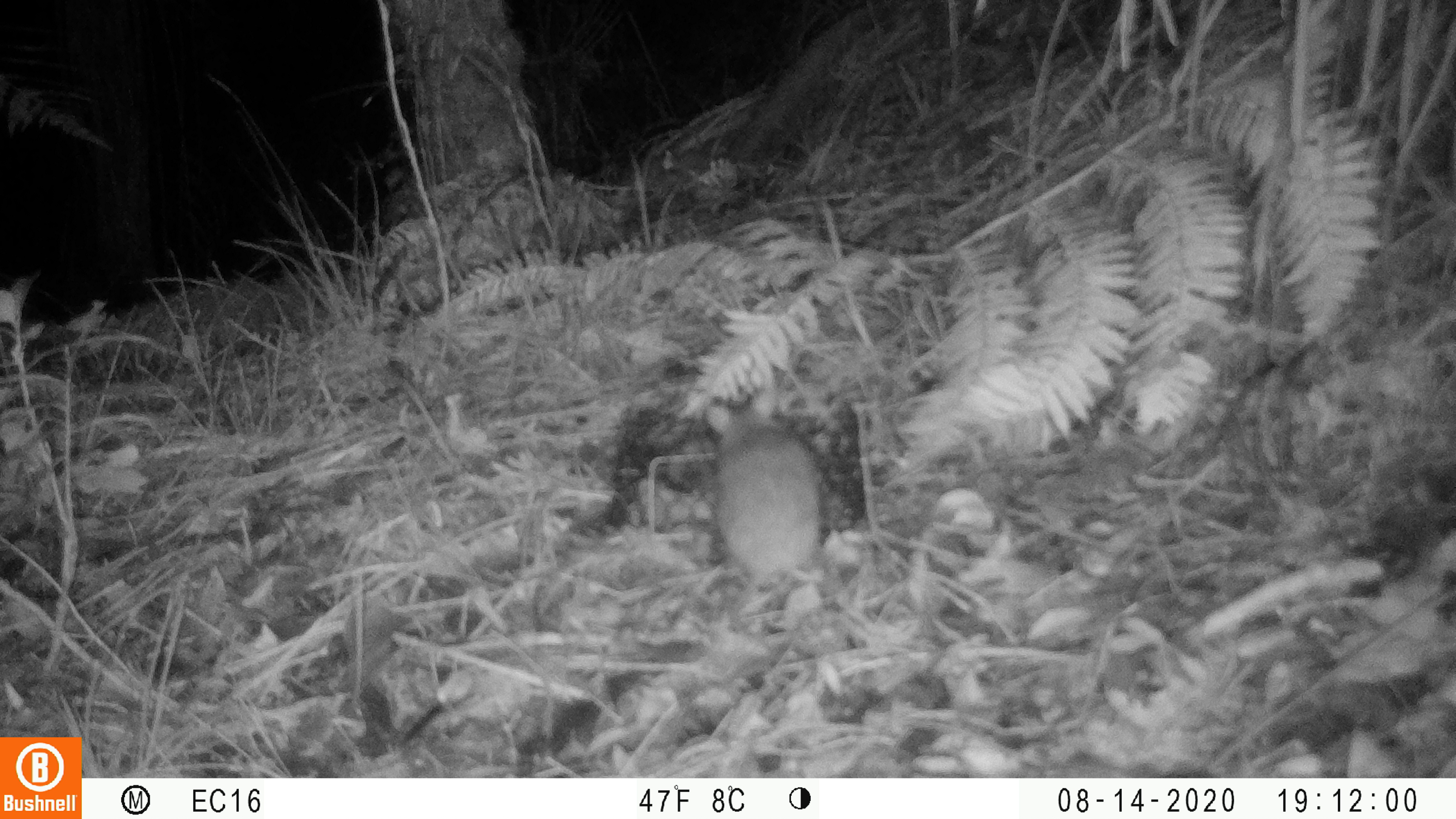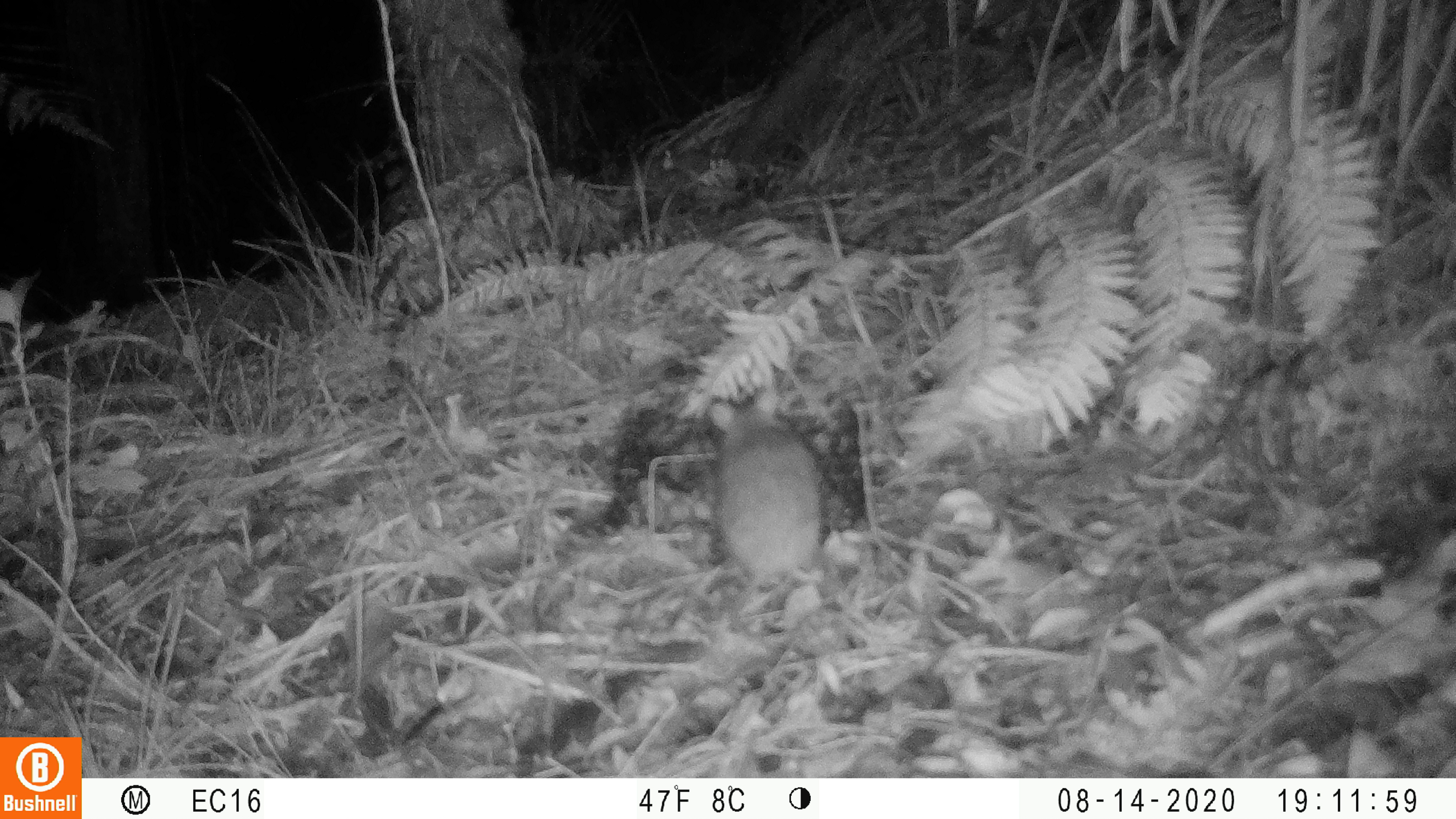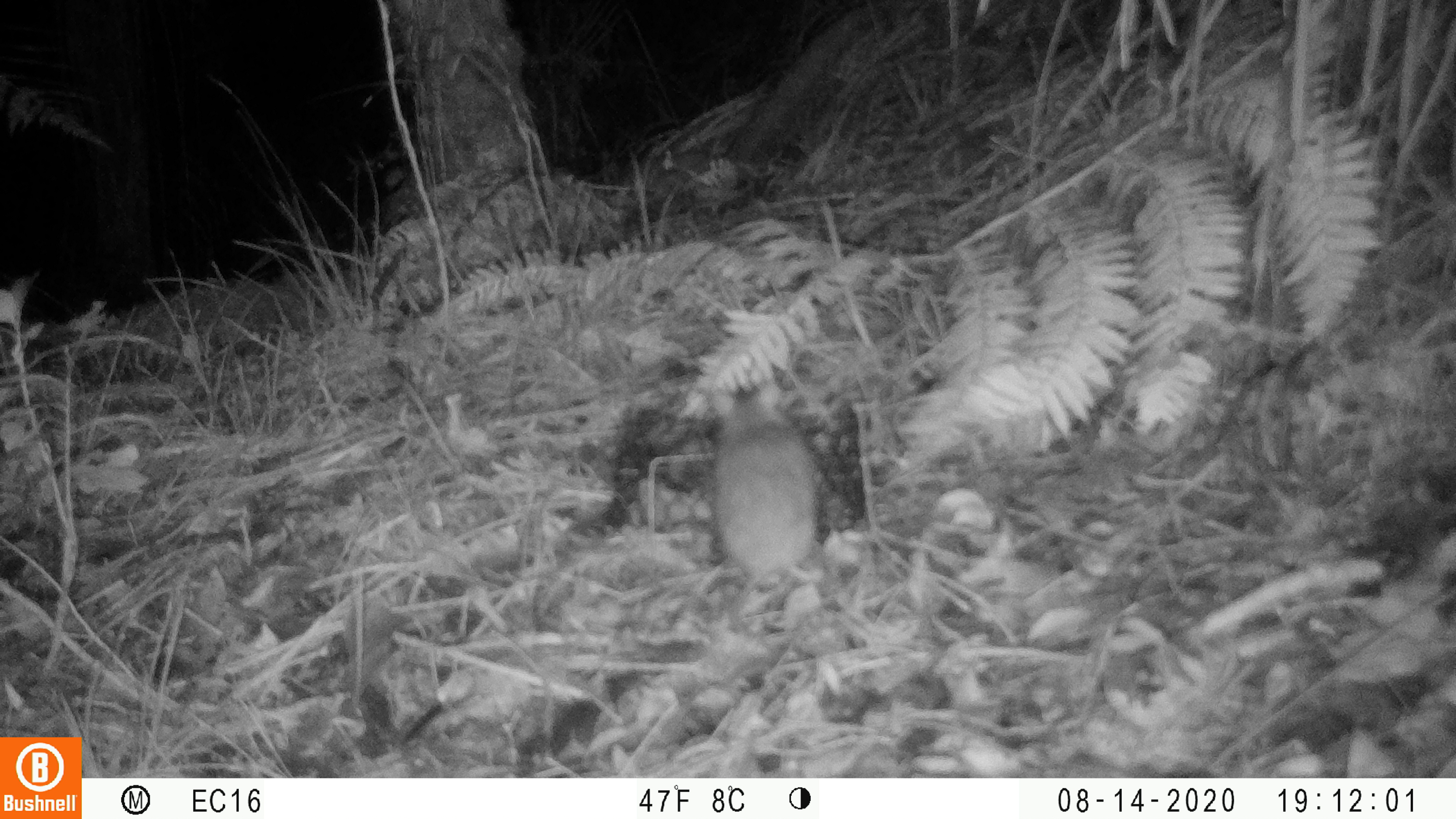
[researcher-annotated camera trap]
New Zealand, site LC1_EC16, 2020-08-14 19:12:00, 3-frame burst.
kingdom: Animalia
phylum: Chordata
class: Mammalia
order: Rodentia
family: Muridae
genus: Rattus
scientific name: Rattus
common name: rat